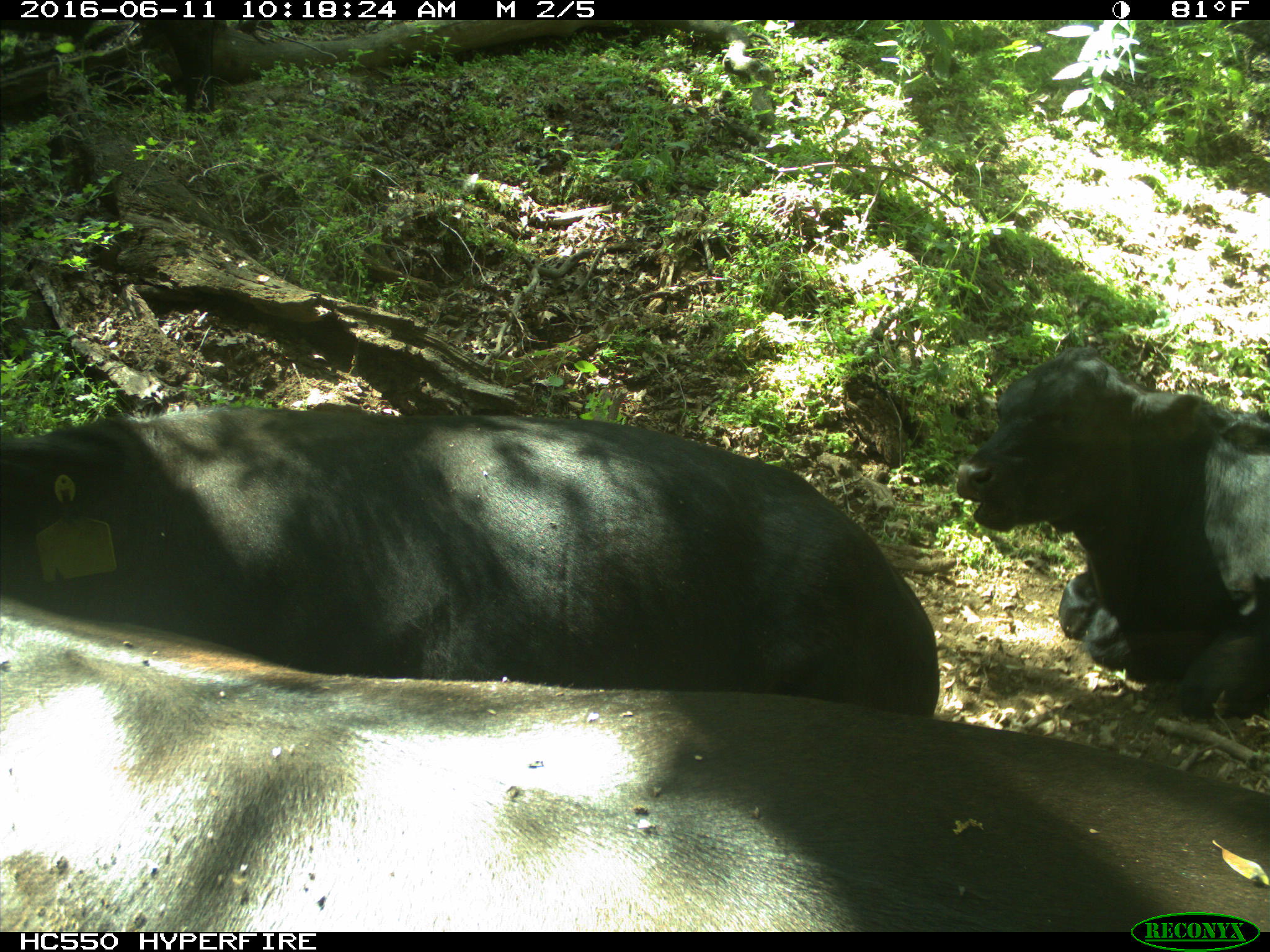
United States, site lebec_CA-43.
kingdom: Animalia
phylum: Chordata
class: Mammalia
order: Artiodactyla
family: Bovidae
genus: Bos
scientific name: Bos taurus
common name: domestic cow